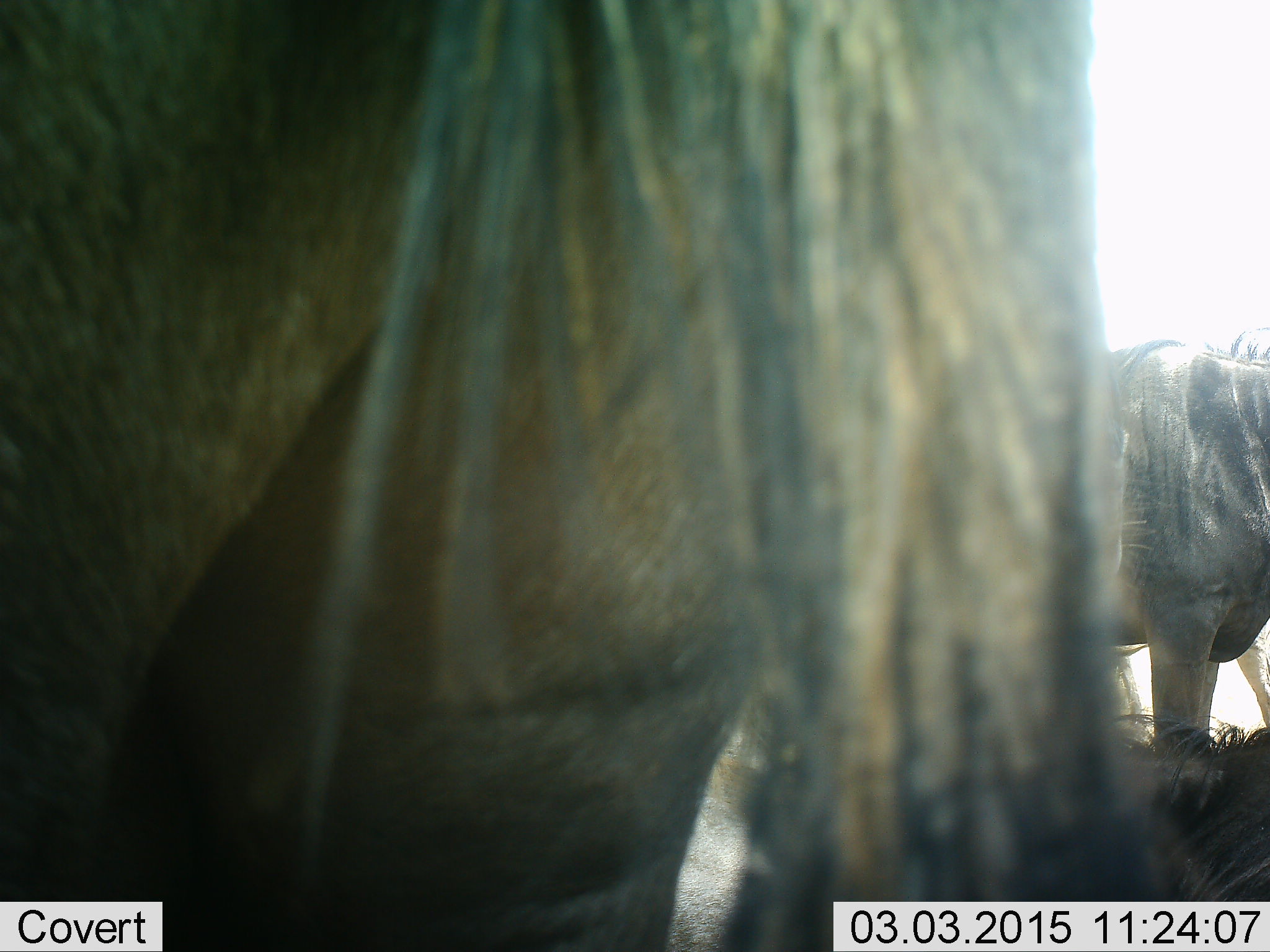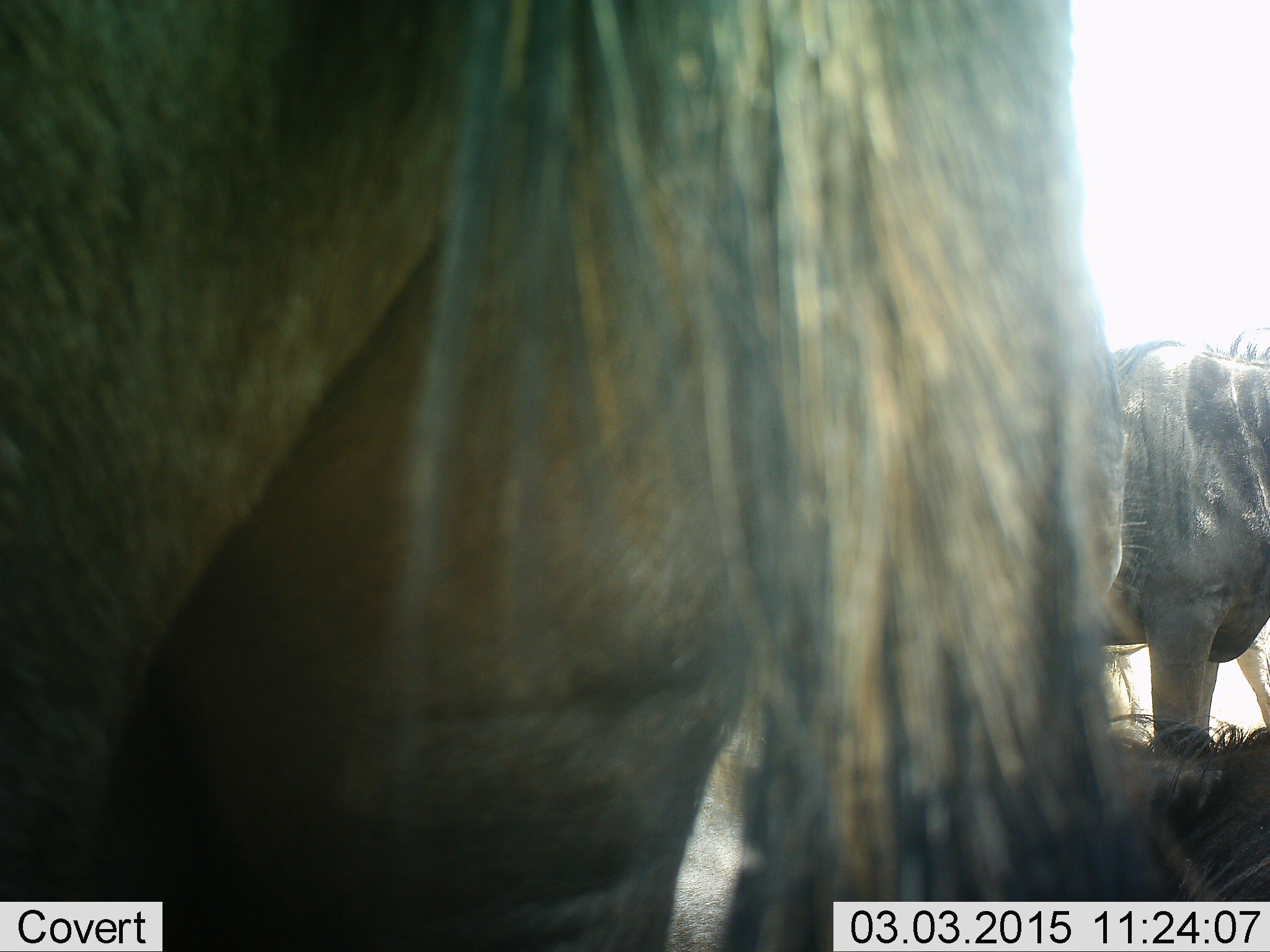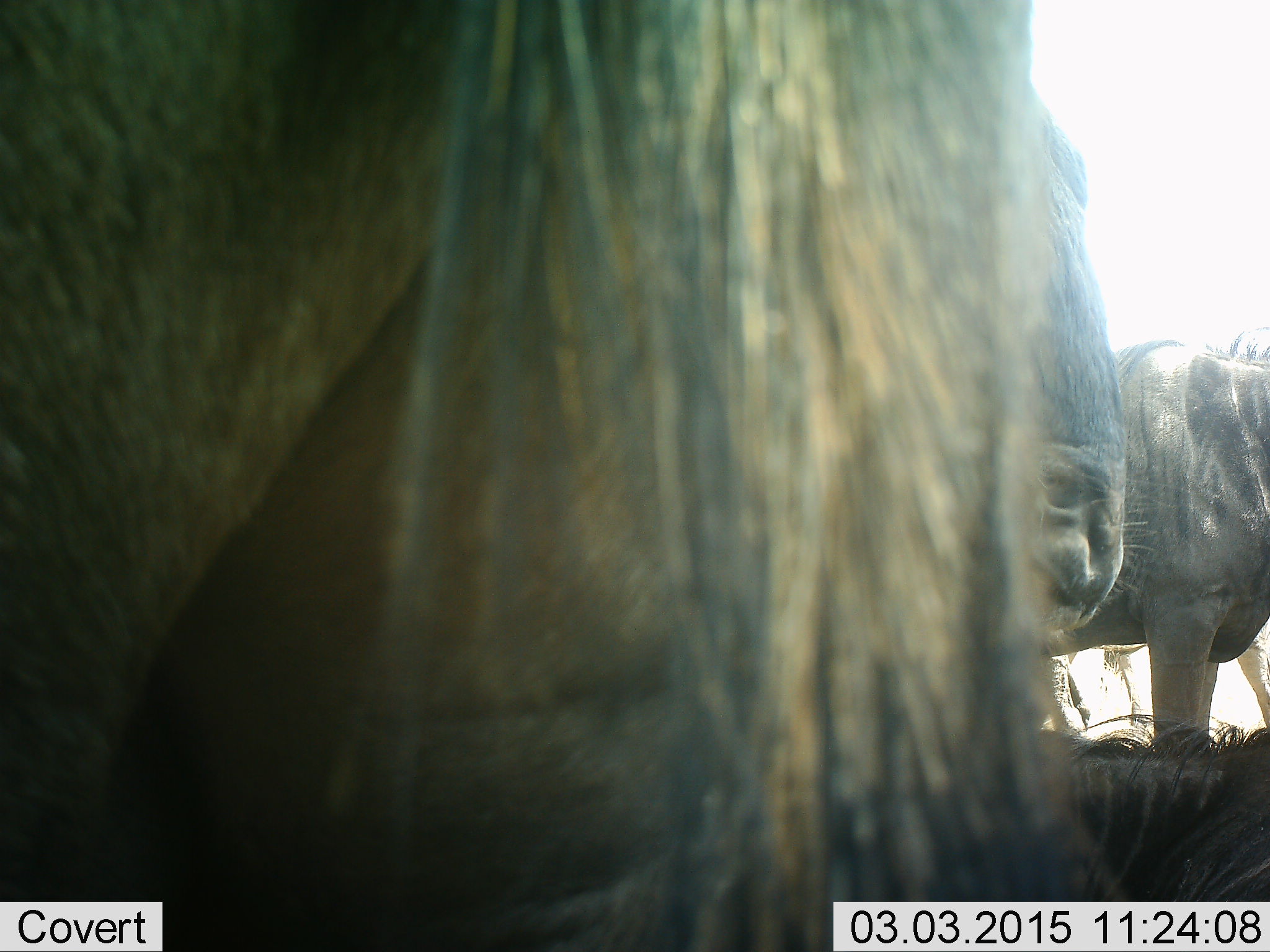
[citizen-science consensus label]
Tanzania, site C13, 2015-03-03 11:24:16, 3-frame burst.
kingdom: Animalia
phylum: Chordata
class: Mammalia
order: Artiodactyla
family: Bovidae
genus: Connochaetes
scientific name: Connochaetes taurinus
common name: blue wildebeest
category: wildebeest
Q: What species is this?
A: Wildebeest (blue wildebeest) (Connochaetes taurinus).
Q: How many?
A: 3.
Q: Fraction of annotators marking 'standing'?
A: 100%.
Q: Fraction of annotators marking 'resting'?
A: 50%.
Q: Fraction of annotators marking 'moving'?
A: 0%.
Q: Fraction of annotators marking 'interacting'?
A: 0%.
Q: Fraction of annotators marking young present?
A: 0%.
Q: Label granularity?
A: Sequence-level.